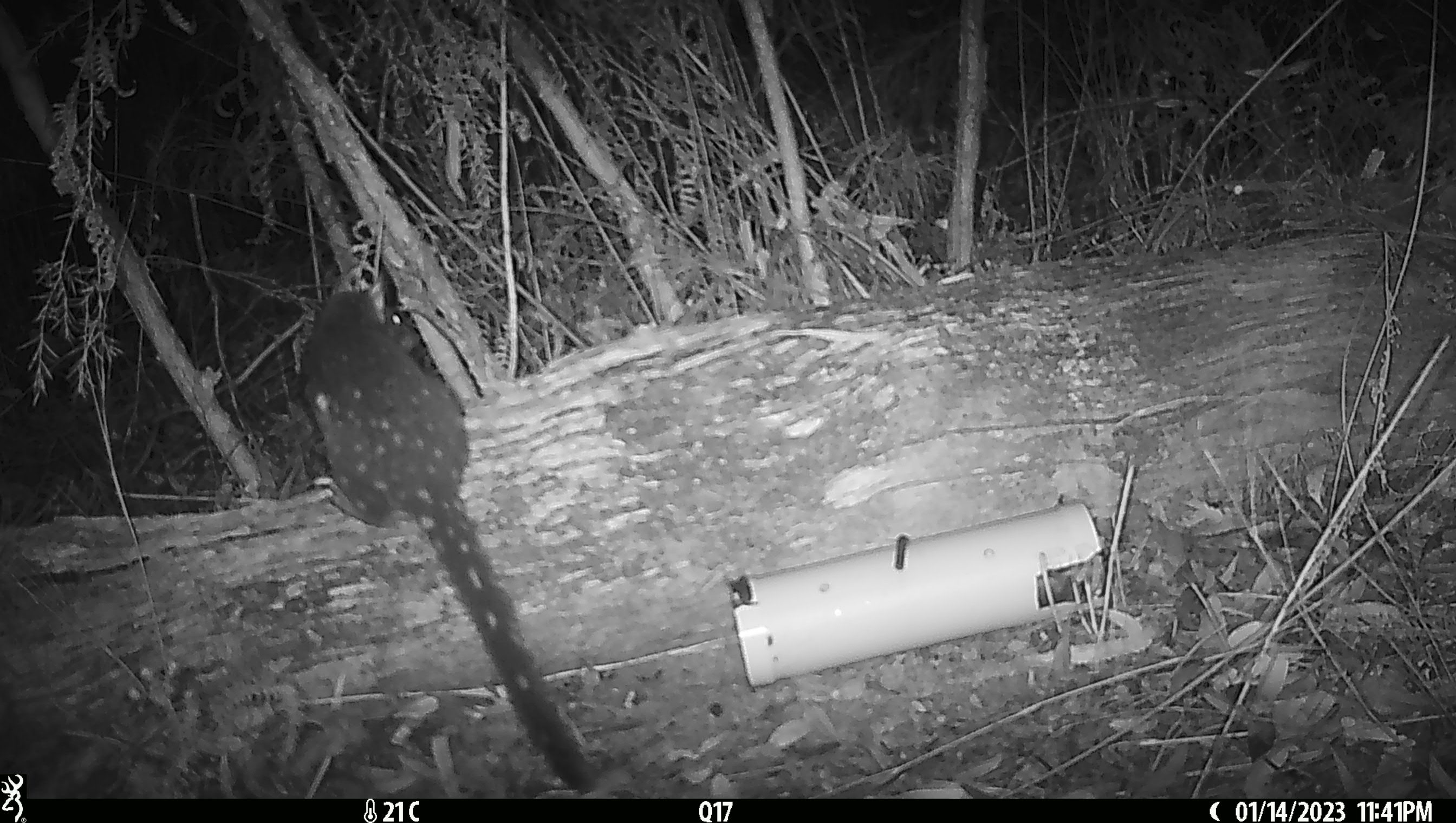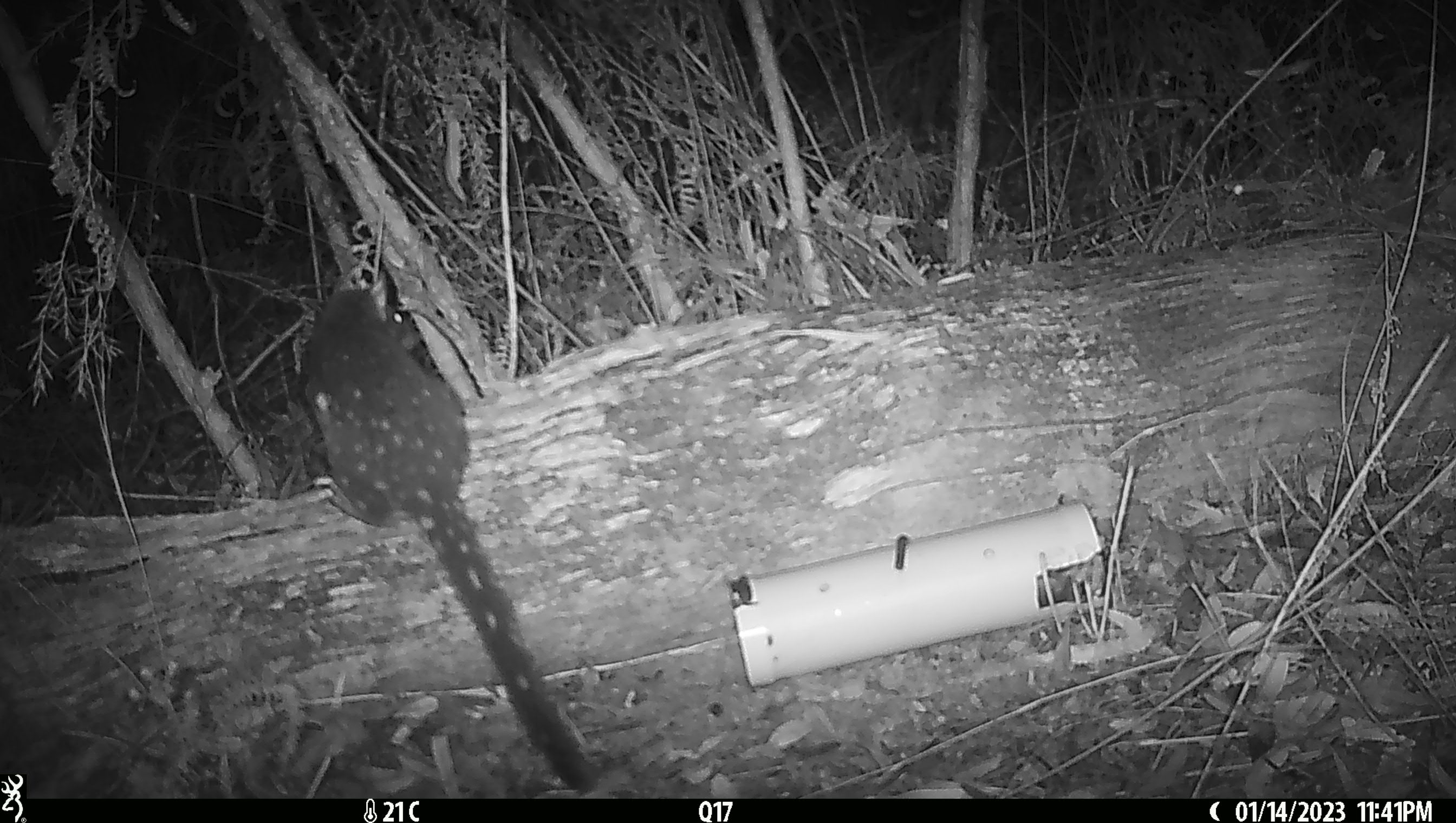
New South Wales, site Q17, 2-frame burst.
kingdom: Animalia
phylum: Chordata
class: Mammalia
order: Dasyuromorphia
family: Dasyuridae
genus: Dasyurus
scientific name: Dasyurus maculatus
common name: spotted-tailed quoll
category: quoll